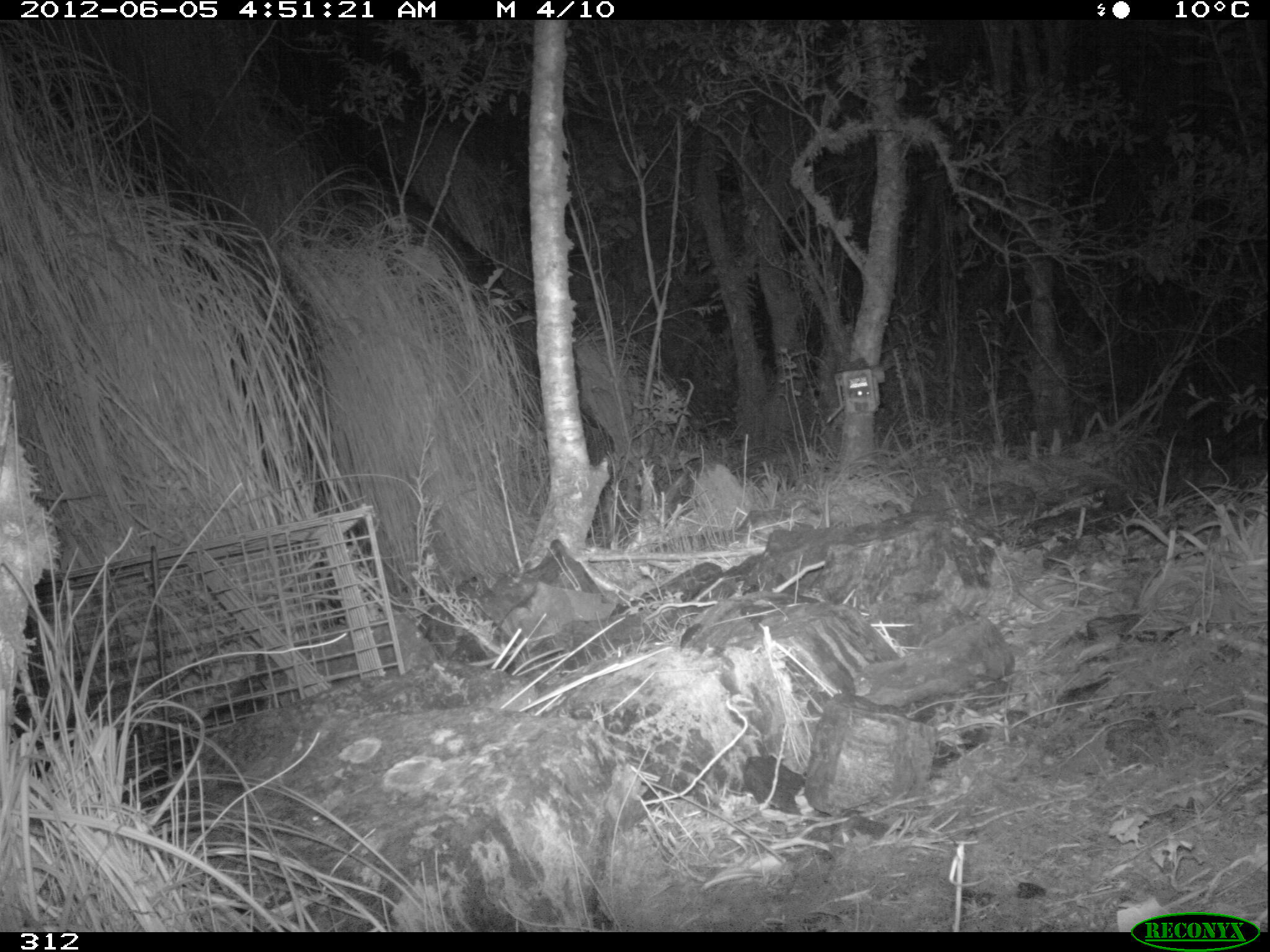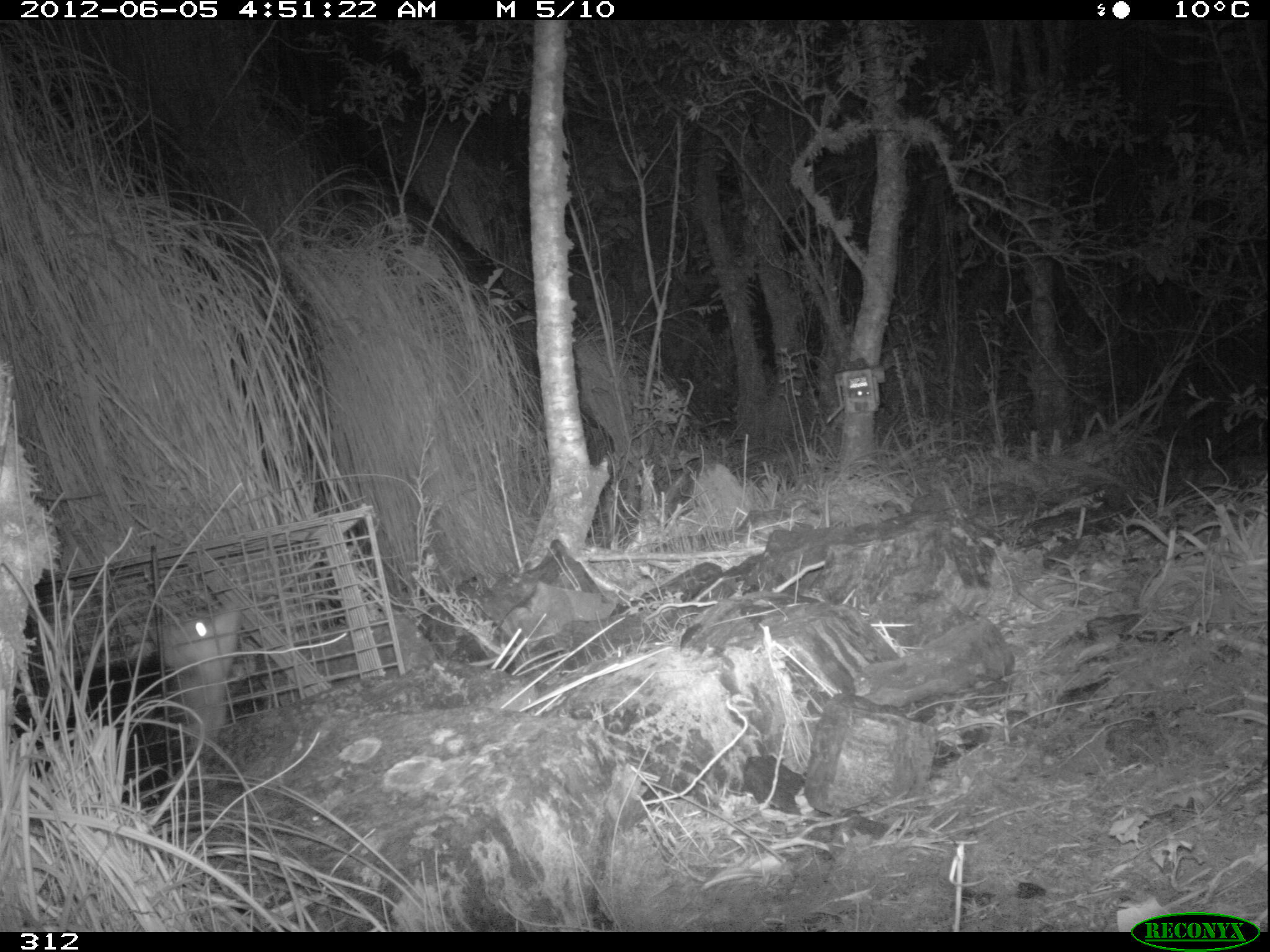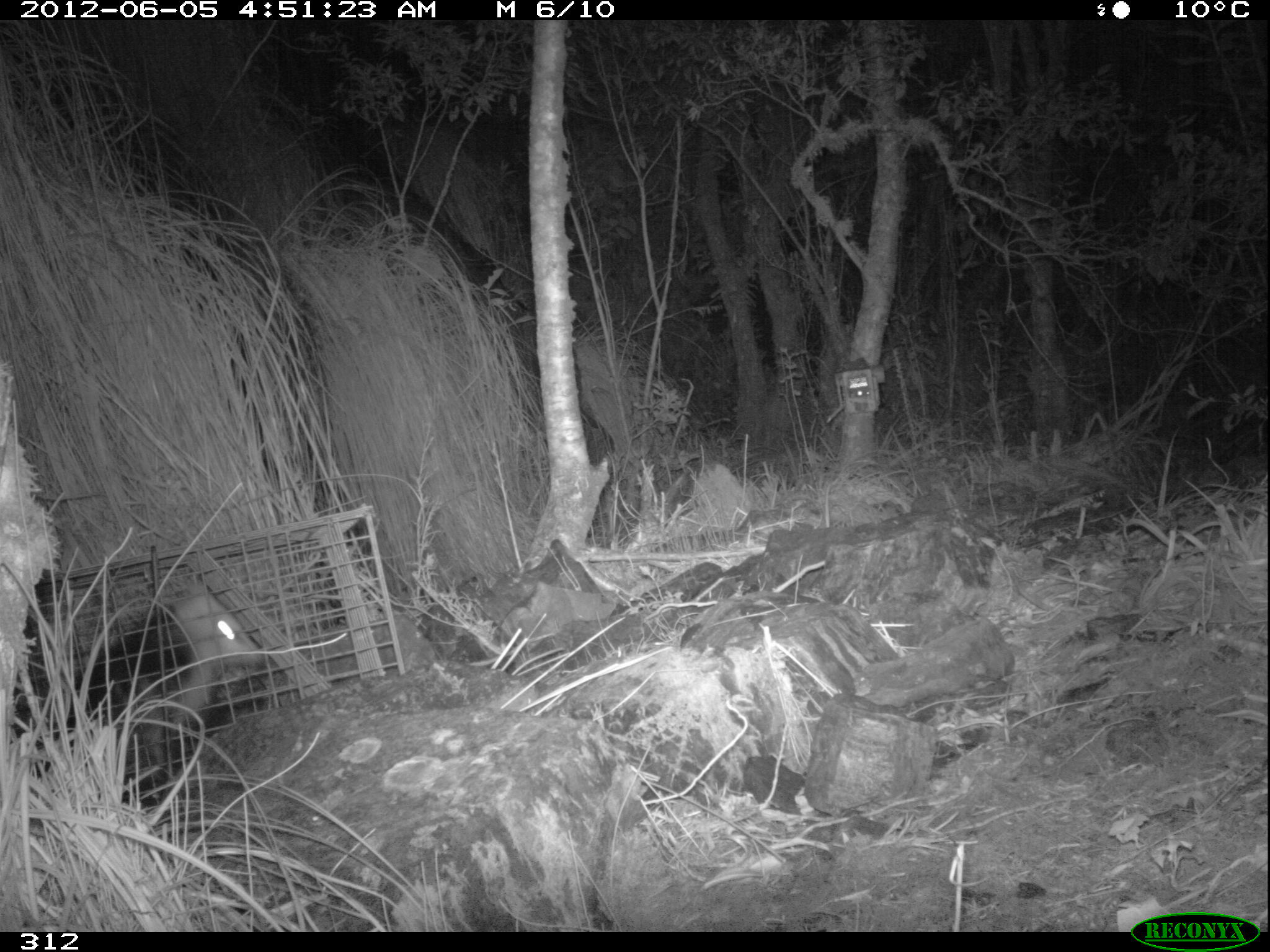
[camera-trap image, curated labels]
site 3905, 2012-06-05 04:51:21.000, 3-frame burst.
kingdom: Animalia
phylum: Chordata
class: Mammalia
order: Didelphimorphia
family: Didelphidae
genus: Didelphis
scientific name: Didelphis pernigra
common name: andean white-eared opossum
Didelphis pernigra (andean white-eared opossum).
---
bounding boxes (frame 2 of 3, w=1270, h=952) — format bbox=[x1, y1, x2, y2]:
didelphis pernigra: bbox=[12, 604, 244, 810]